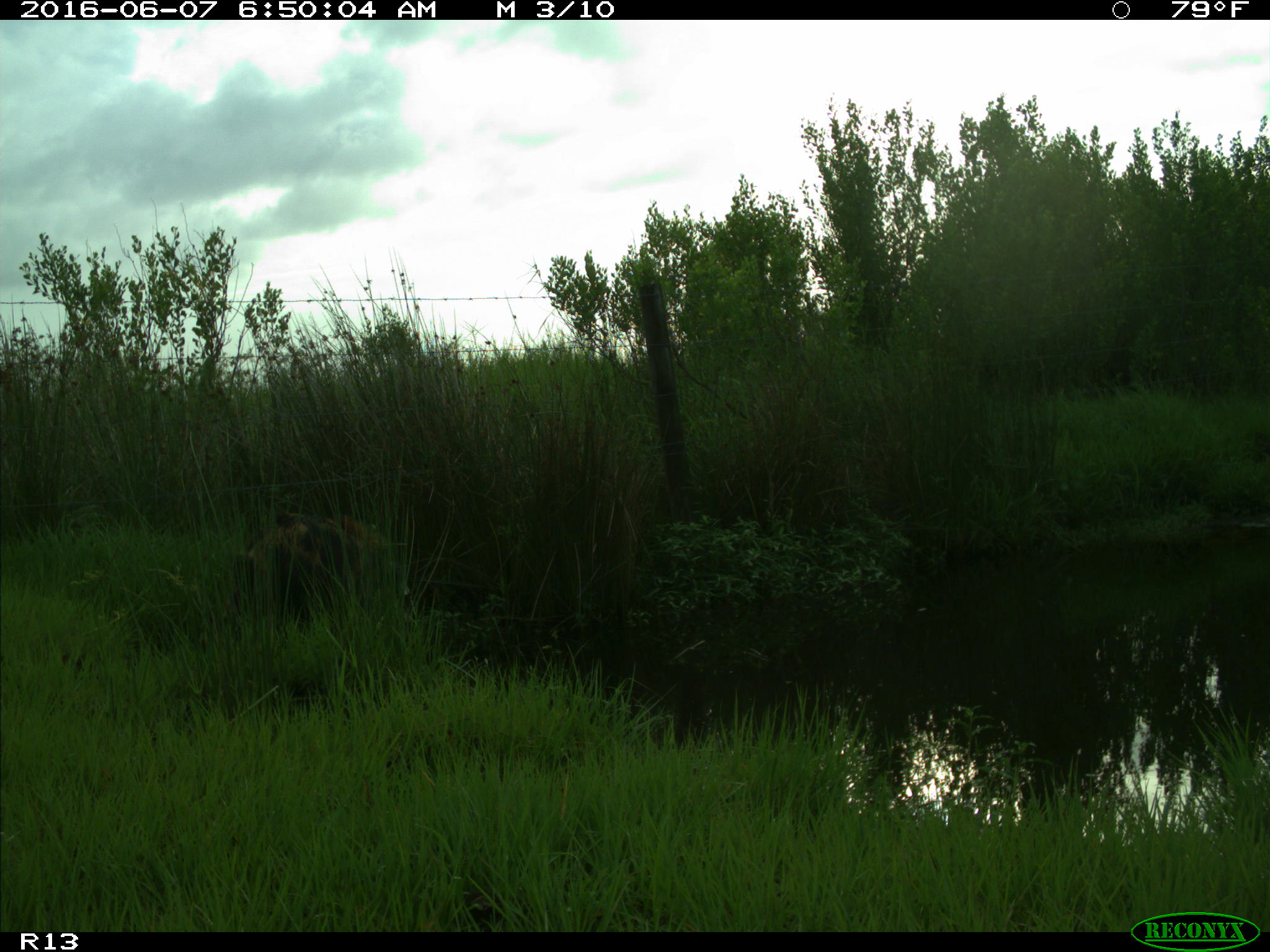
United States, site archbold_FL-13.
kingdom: Animalia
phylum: Chordata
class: Mammalia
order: Artiodactyla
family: Suidae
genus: Sus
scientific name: Sus scrofa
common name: wild boar